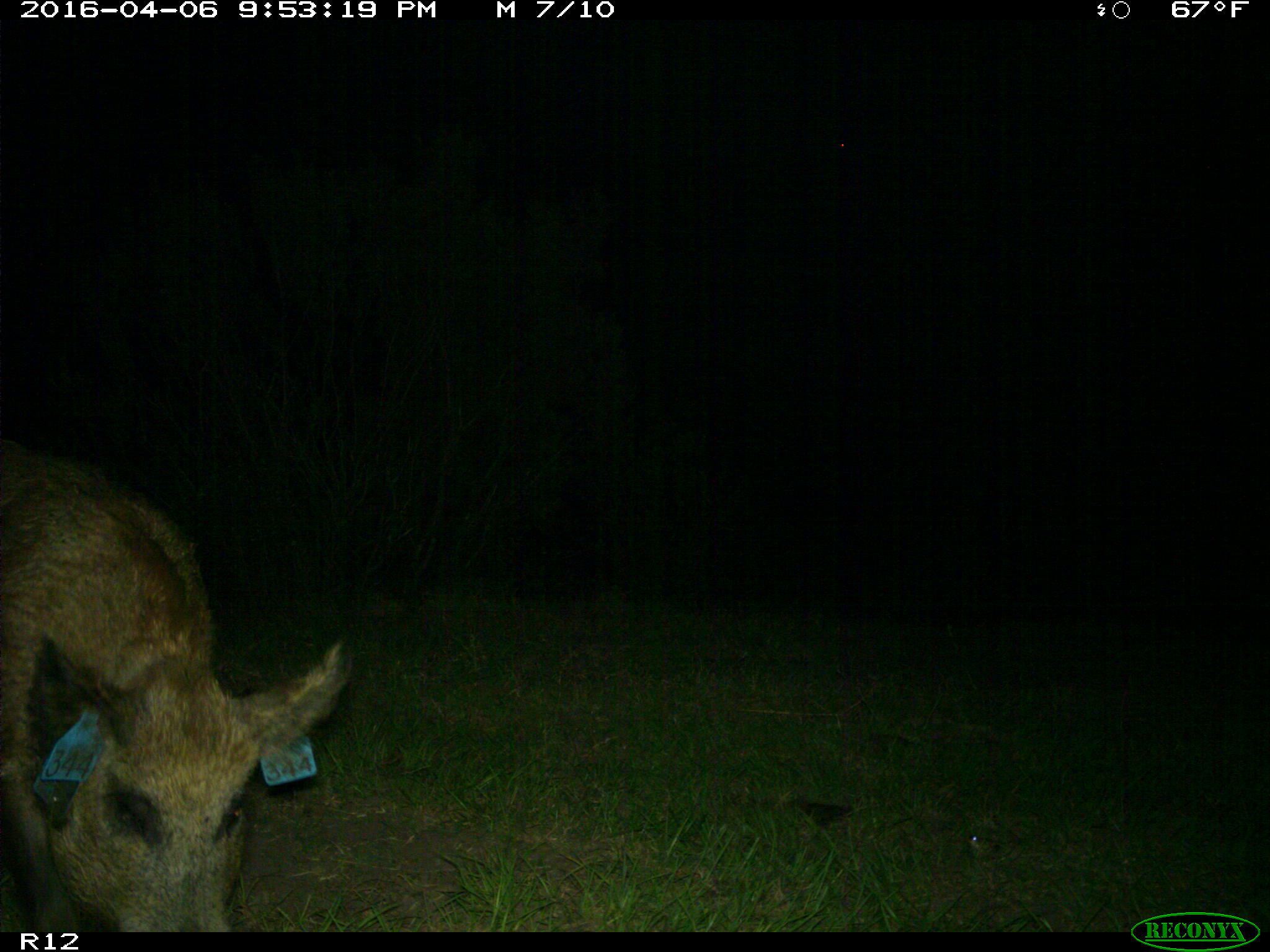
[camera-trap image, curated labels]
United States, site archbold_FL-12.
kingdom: Animalia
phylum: Chordata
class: Mammalia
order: Artiodactyla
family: Suidae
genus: Sus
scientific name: Sus scrofa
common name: wild boar